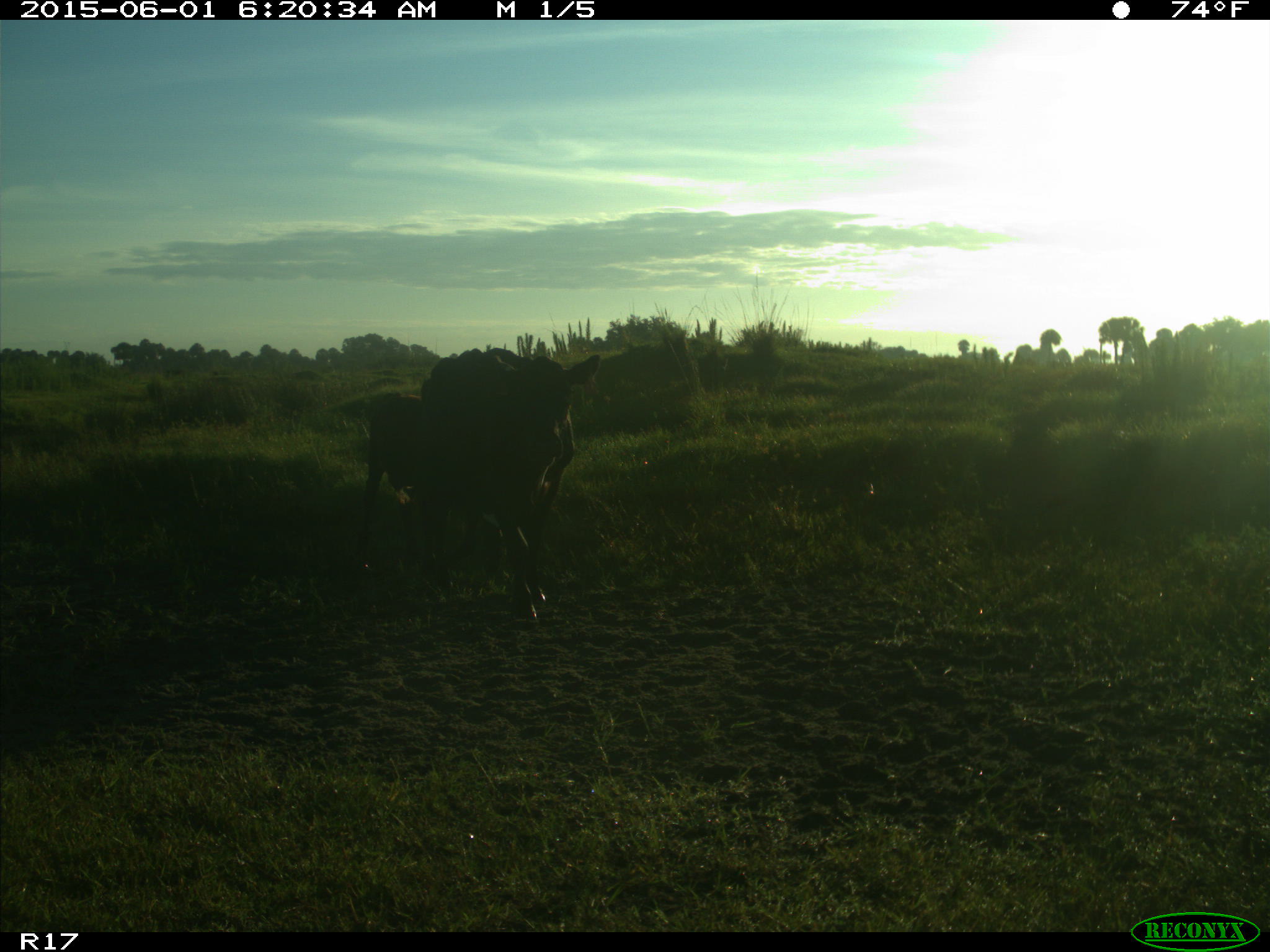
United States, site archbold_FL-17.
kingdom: Animalia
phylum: Chordata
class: Mammalia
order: Artiodactyla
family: Bovidae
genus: Bos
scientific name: Bos taurus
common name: domestic cow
Bos taurus (domestic cow).